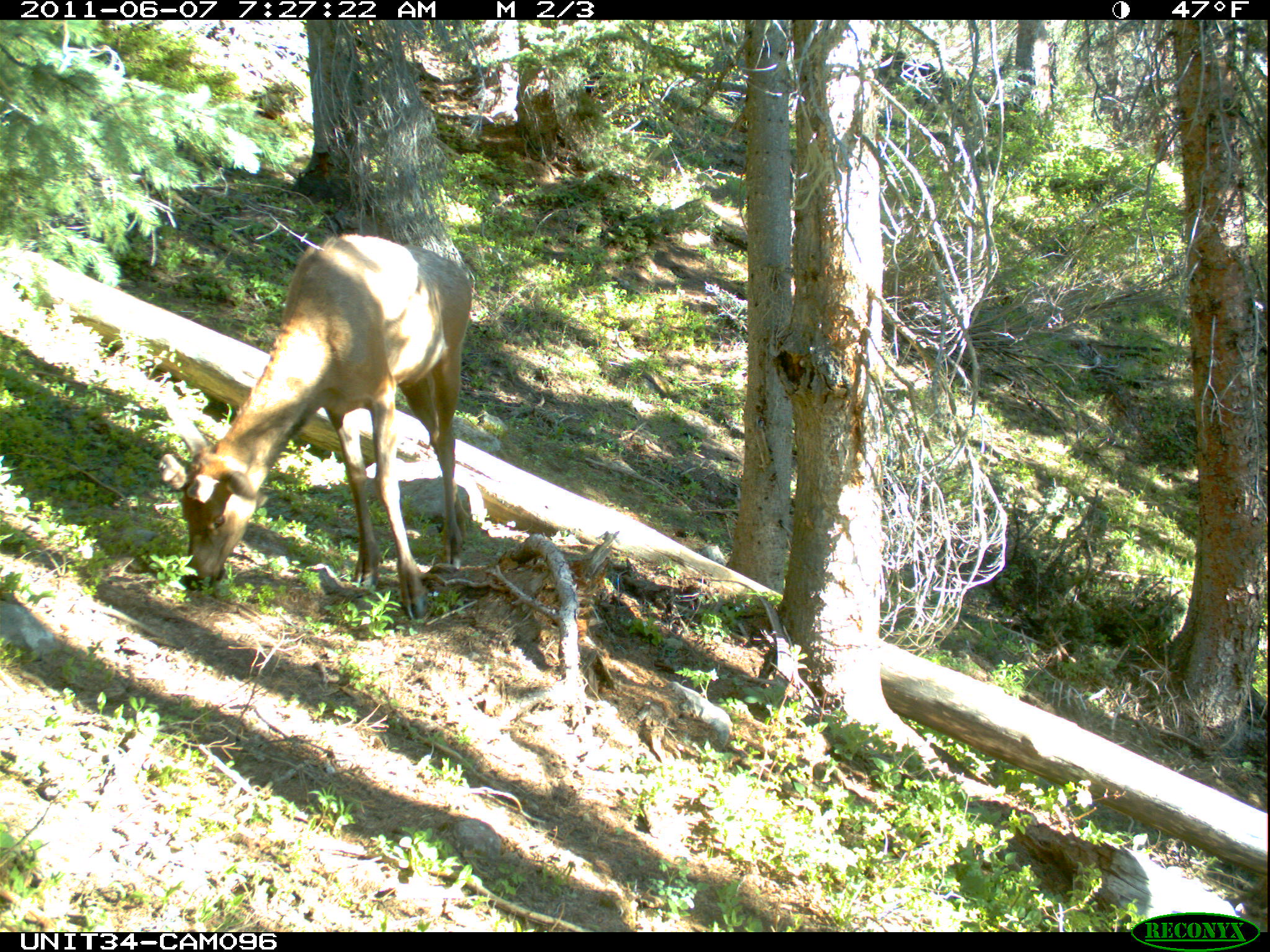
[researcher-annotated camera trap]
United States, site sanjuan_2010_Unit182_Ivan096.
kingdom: Animalia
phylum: Chordata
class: Mammalia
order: Artiodactyla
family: Cervidae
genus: Cervus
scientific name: Cervus elaphus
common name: red deer